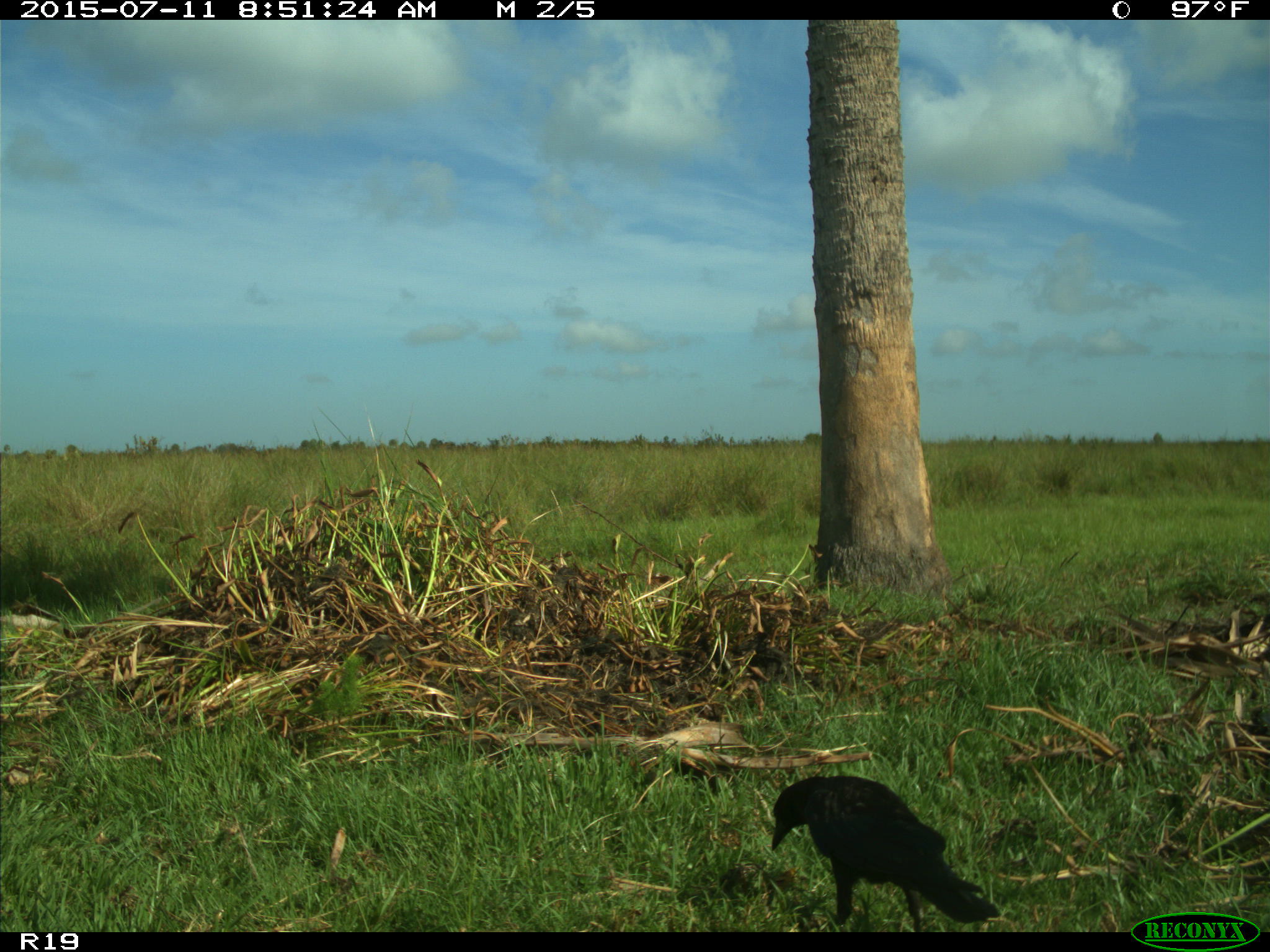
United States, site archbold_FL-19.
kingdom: Animalia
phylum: Chordata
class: Aves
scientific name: Aves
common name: birds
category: unidentified bird